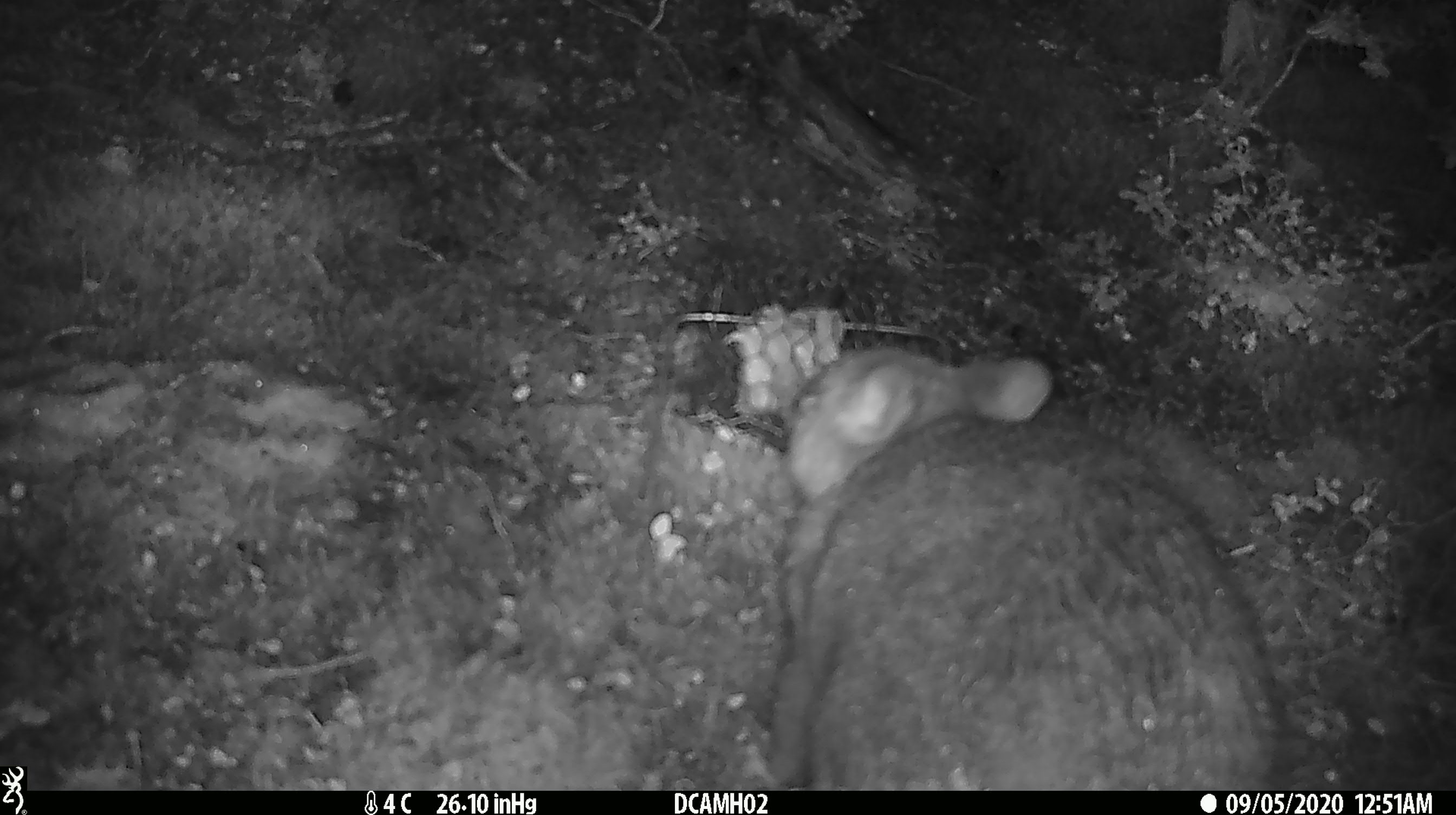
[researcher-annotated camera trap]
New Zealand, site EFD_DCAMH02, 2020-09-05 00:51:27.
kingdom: Animalia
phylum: Chordata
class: Mammalia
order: Diprotodontia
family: Phalangeridae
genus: Trichosurus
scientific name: Trichosurus vulpecula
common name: common brushtail possum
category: possum